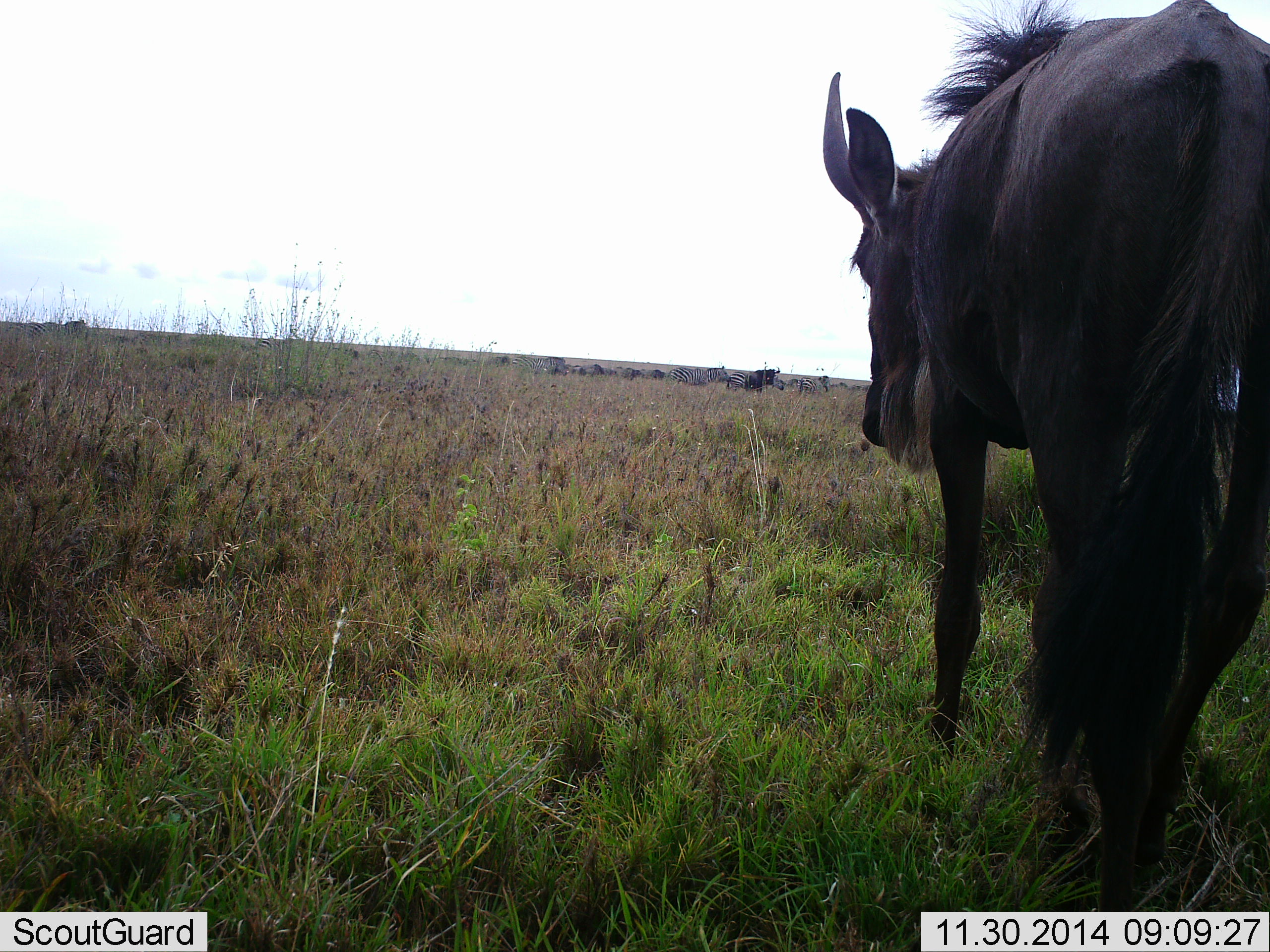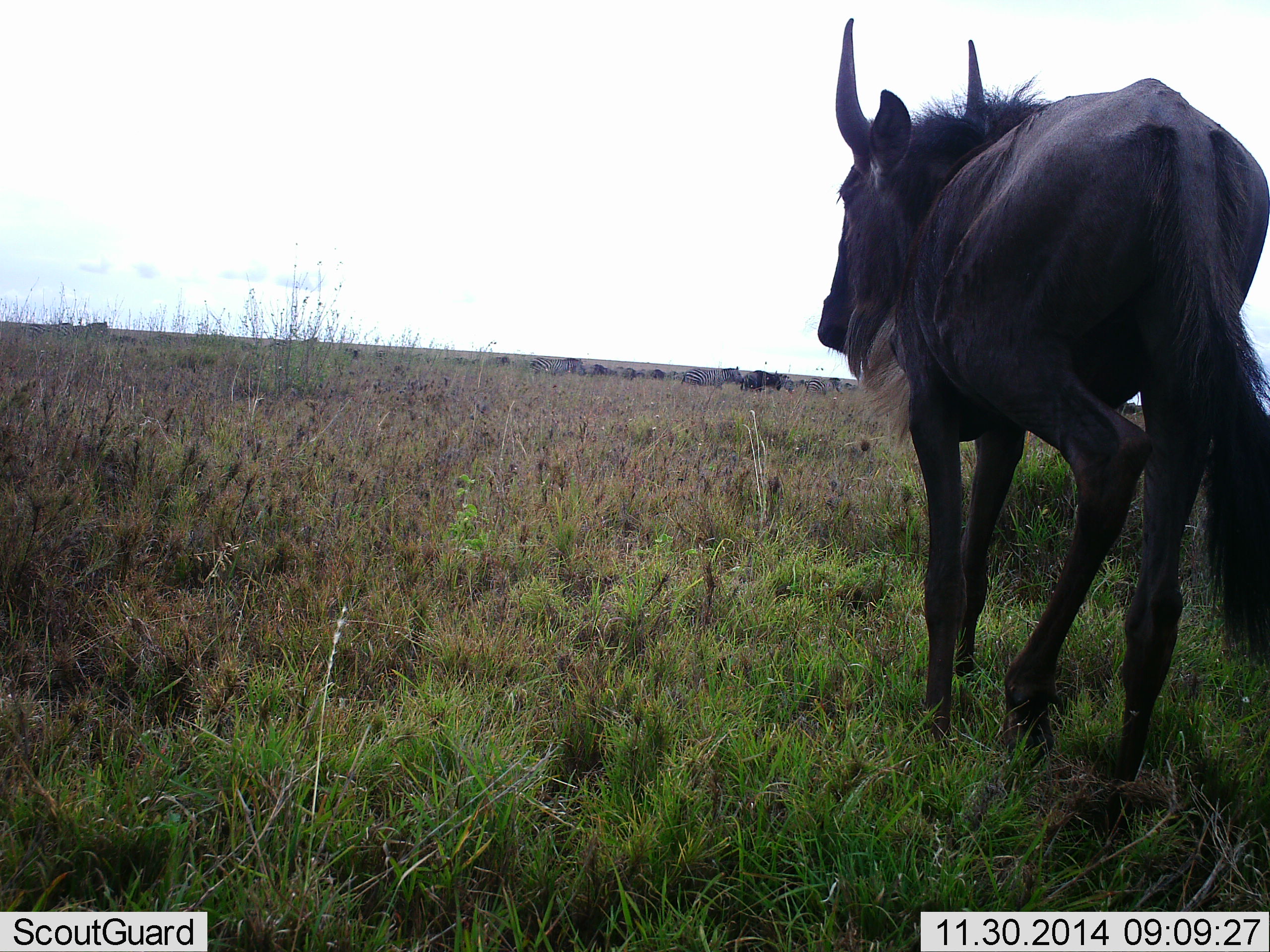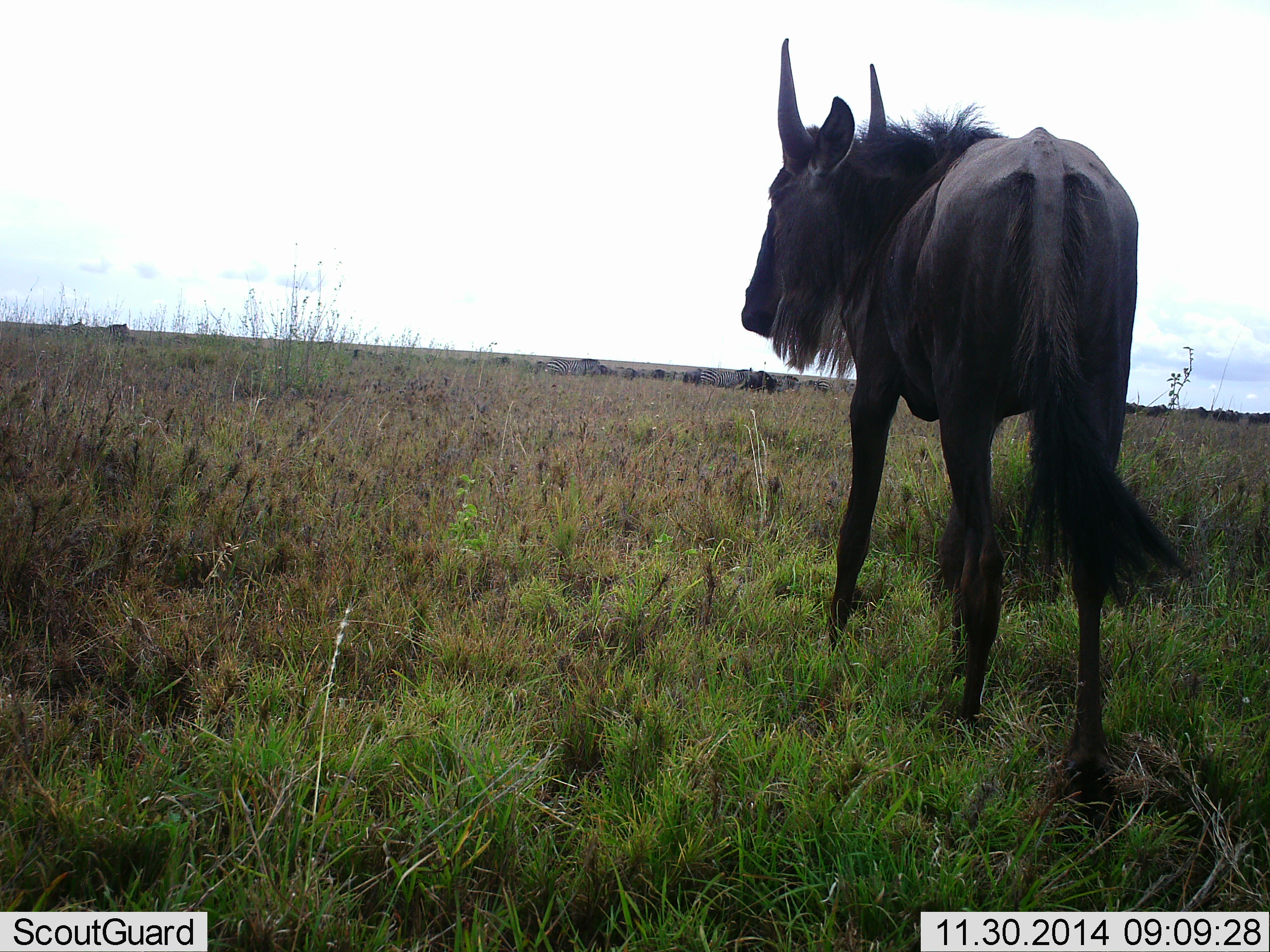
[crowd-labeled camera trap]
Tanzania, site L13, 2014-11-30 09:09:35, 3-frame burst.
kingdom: Animalia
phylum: Chordata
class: Mammalia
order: Artiodactyla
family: Bovidae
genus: Connochaetes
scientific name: Connochaetes taurinus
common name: blue wildebeest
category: wildebeest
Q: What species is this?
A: Wildebeest (blue wildebeest) (Connochaetes taurinus).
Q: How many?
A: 6.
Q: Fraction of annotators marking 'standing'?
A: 29%.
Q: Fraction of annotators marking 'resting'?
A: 6%.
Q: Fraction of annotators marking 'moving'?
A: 88%.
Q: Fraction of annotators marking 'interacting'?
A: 0%.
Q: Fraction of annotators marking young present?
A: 0%.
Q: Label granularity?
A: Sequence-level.